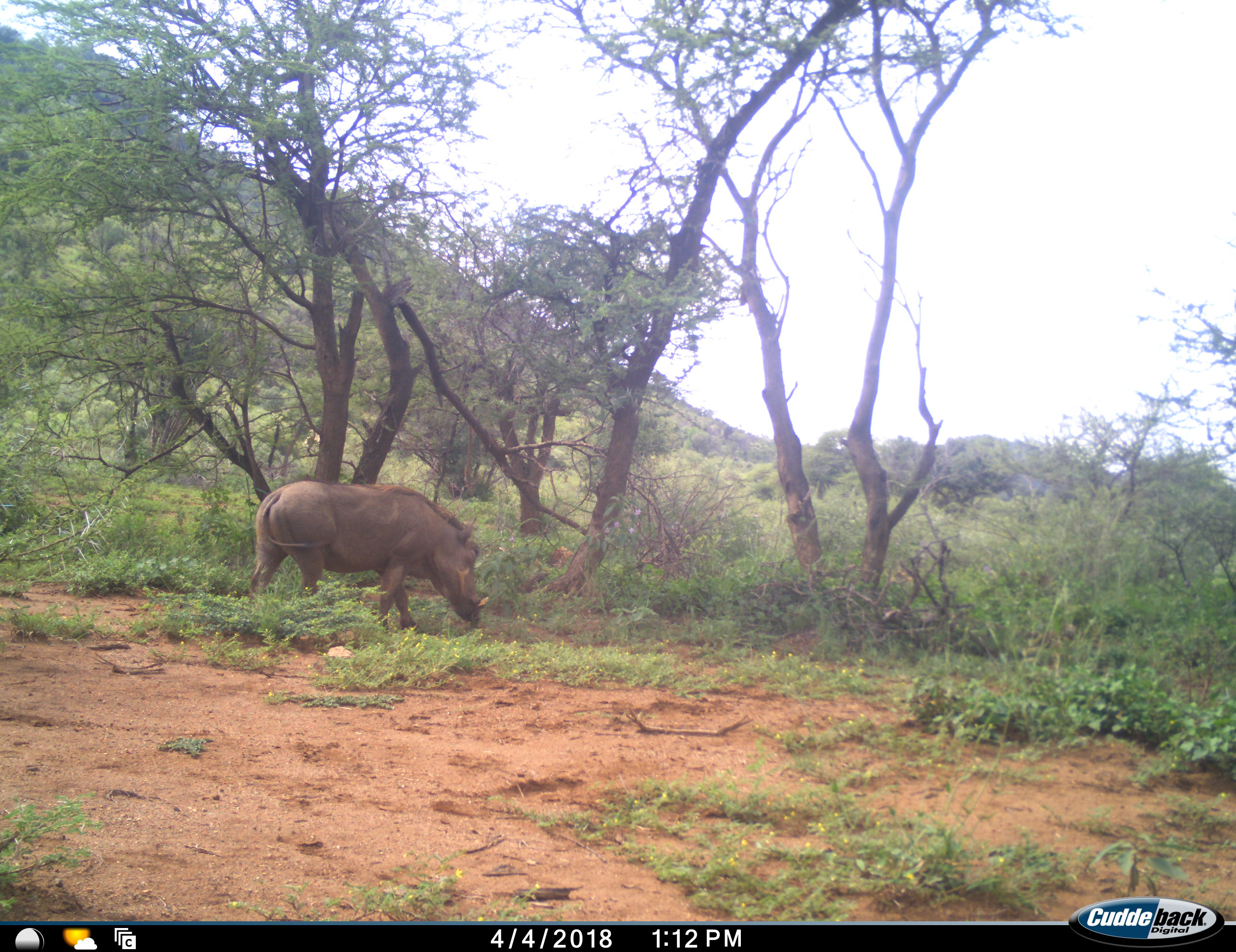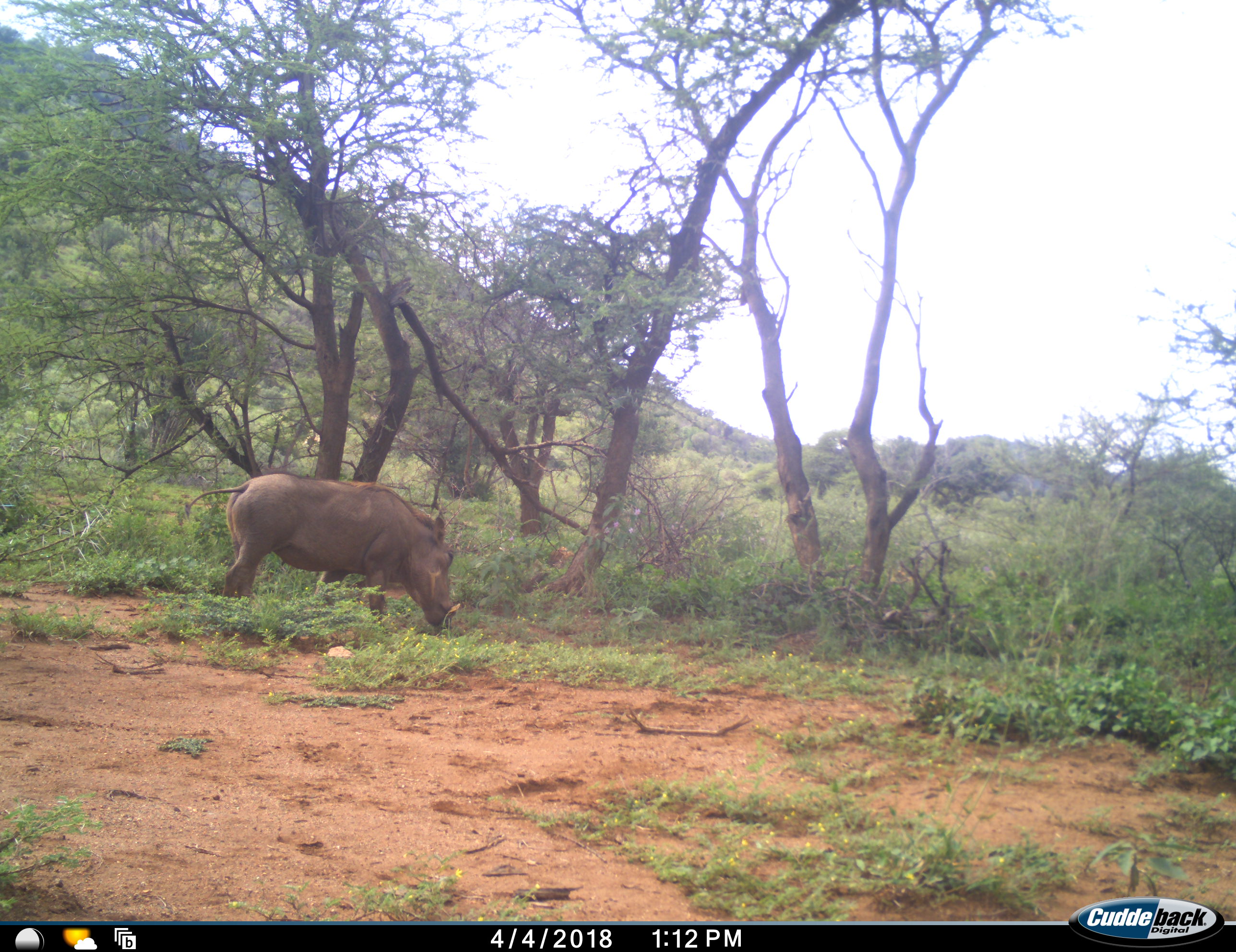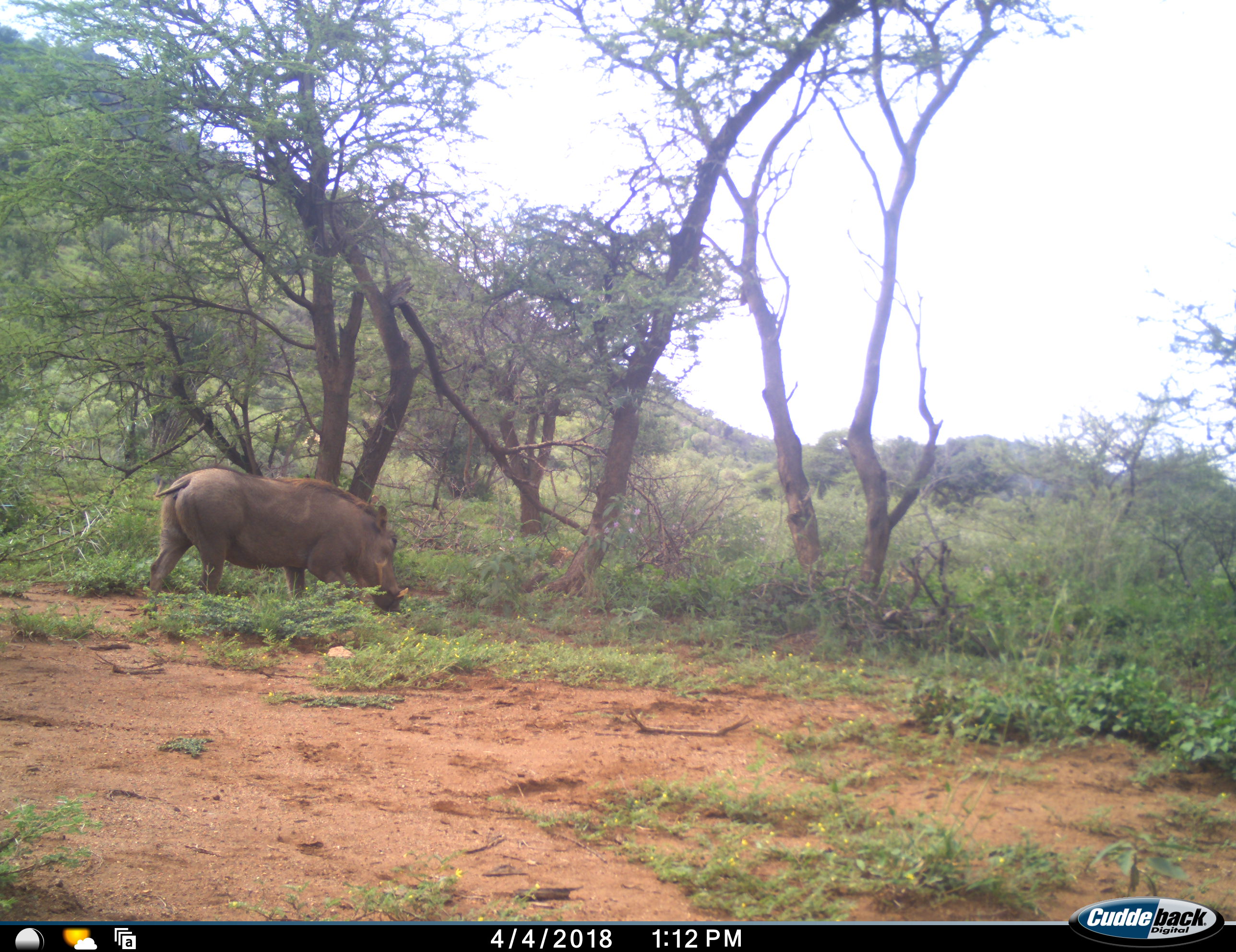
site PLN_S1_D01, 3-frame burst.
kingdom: Animalia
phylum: Chordata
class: Mammalia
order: Artiodactyla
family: Suidae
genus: Phacochoerus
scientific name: Phacochoerus africanus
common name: warthog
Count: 1.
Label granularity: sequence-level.